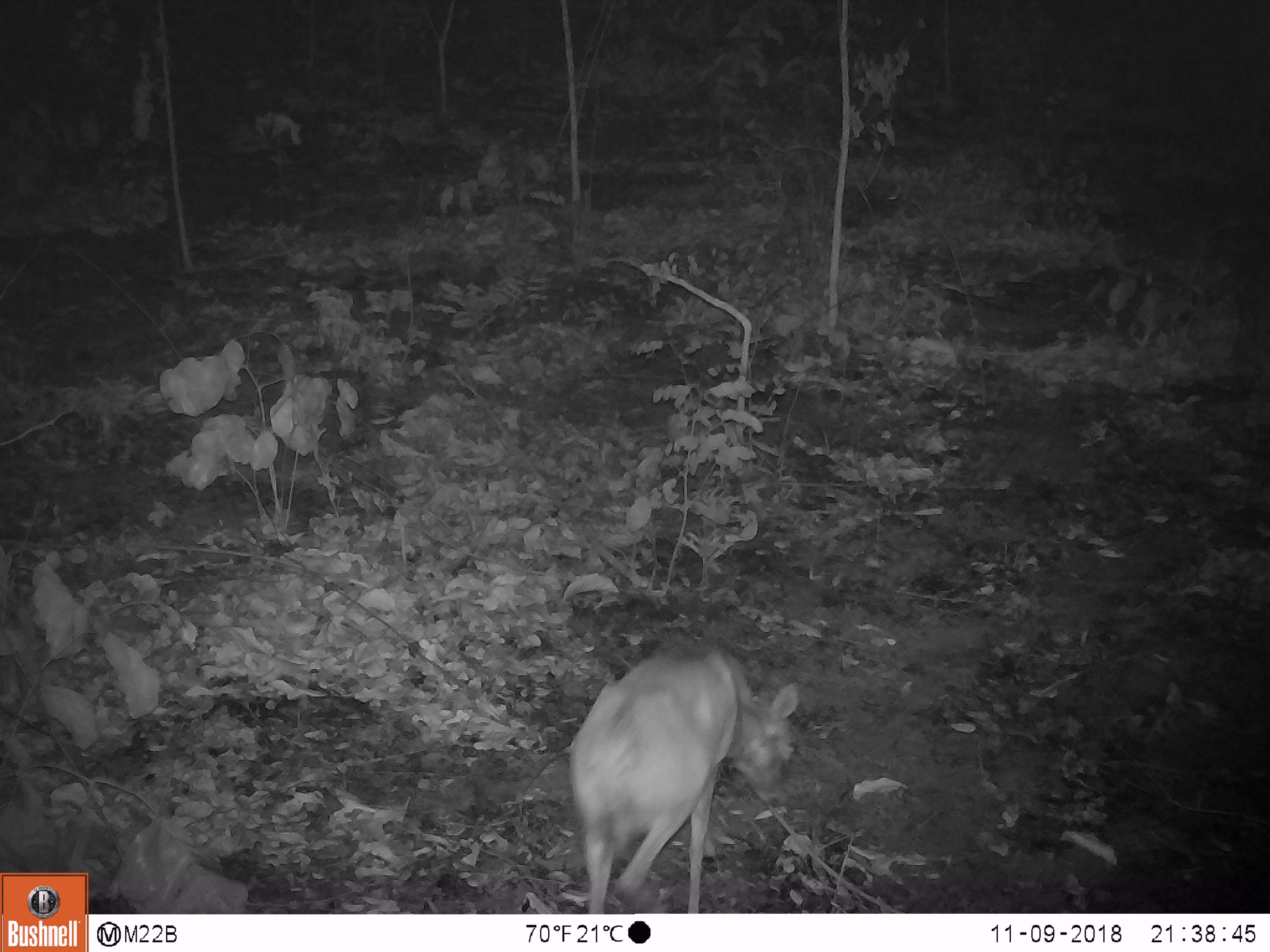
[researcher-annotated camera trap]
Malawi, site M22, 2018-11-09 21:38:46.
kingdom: Animalia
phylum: Chordata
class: Mammalia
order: Artiodactyla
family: Bovidae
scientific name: Antilopinae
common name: small antelope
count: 1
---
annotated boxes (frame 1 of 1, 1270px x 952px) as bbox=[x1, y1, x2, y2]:
small antelope: bbox=[538, 641, 815, 912]